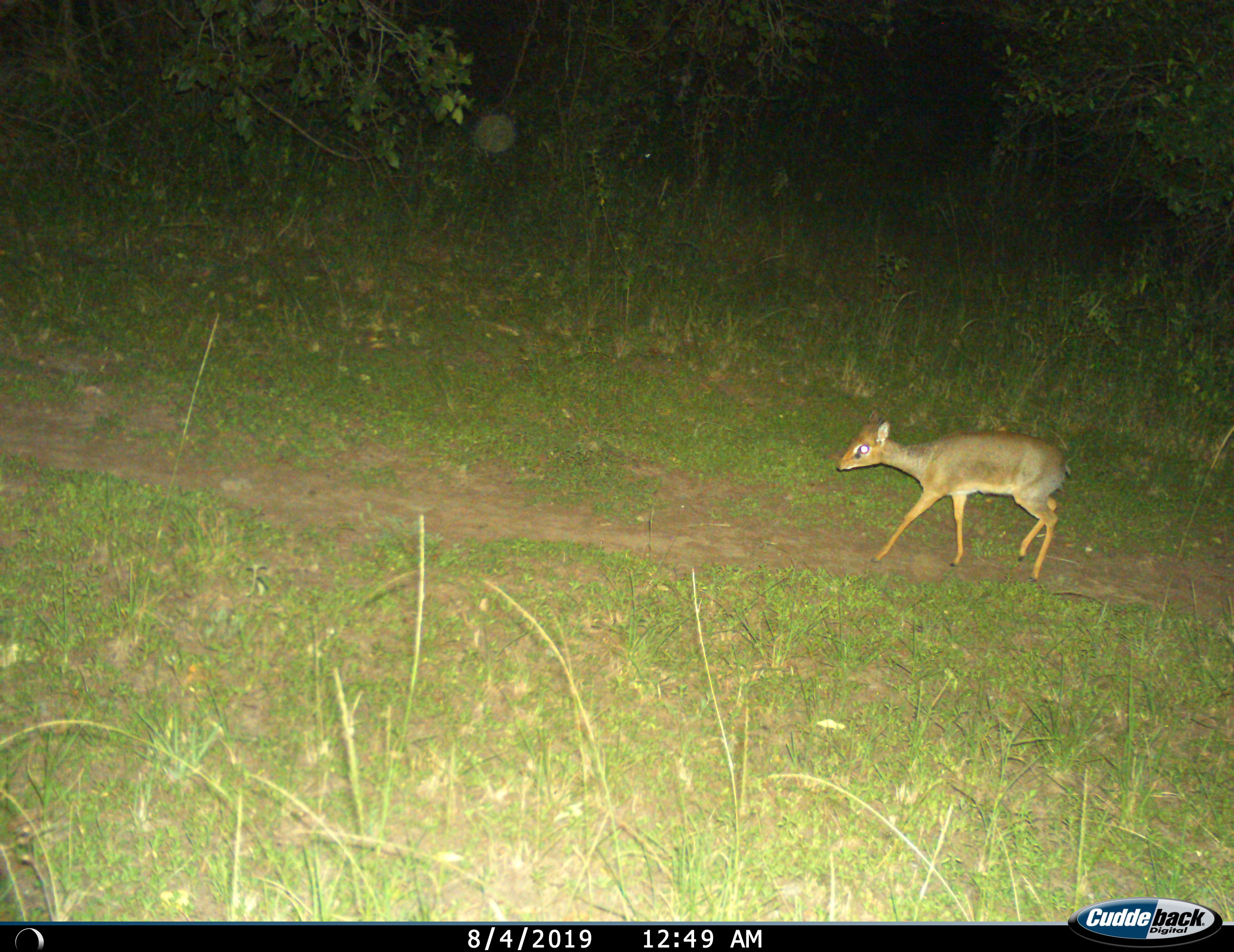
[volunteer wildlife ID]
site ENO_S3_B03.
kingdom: Animalia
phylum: Chordata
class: Mammalia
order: Artiodactyla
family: Bovidae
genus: Madoqua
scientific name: Madoqua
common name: dik-dik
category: dikdik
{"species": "dikdik (dik-dik) (Madoqua)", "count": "1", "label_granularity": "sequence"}